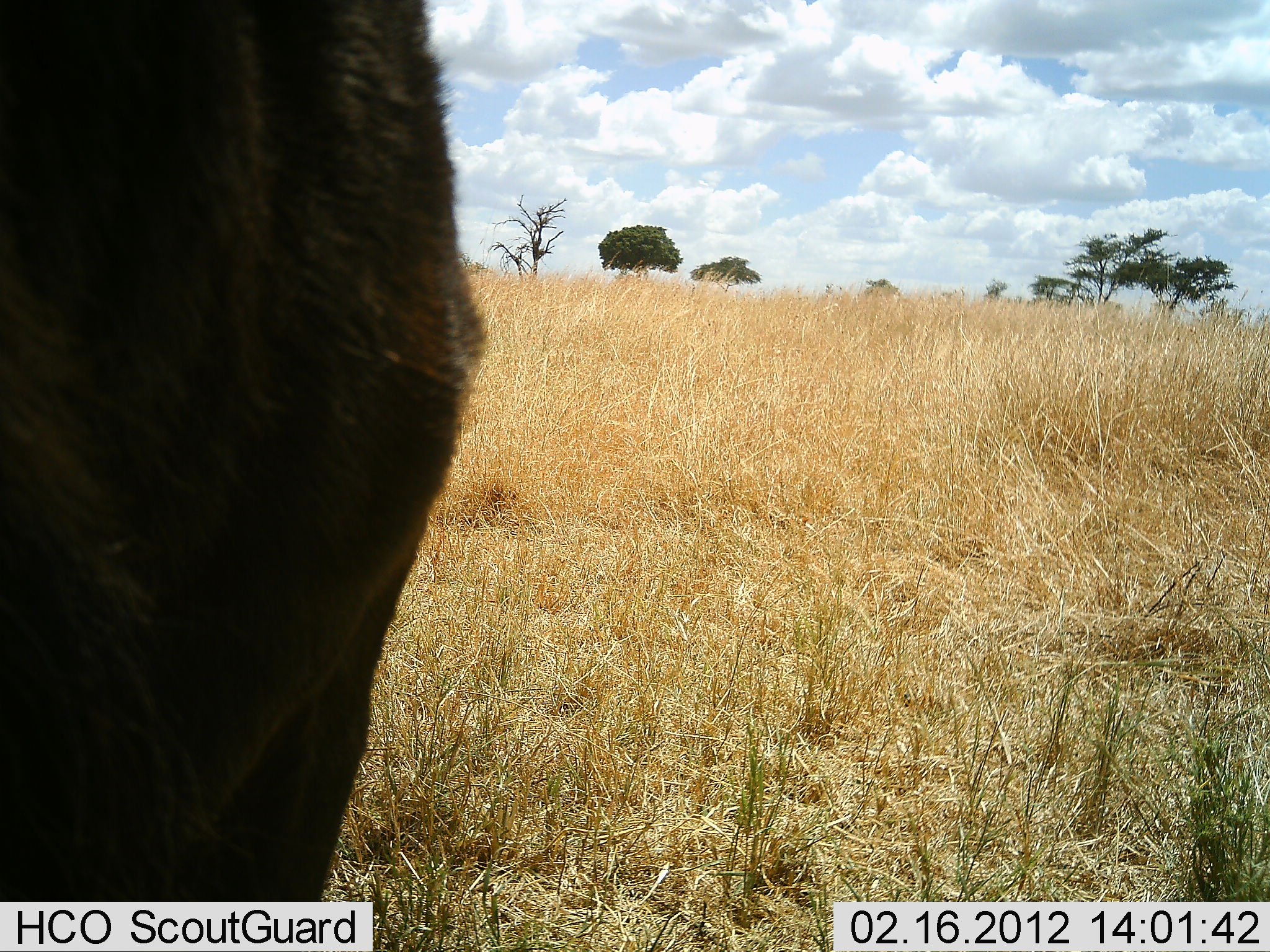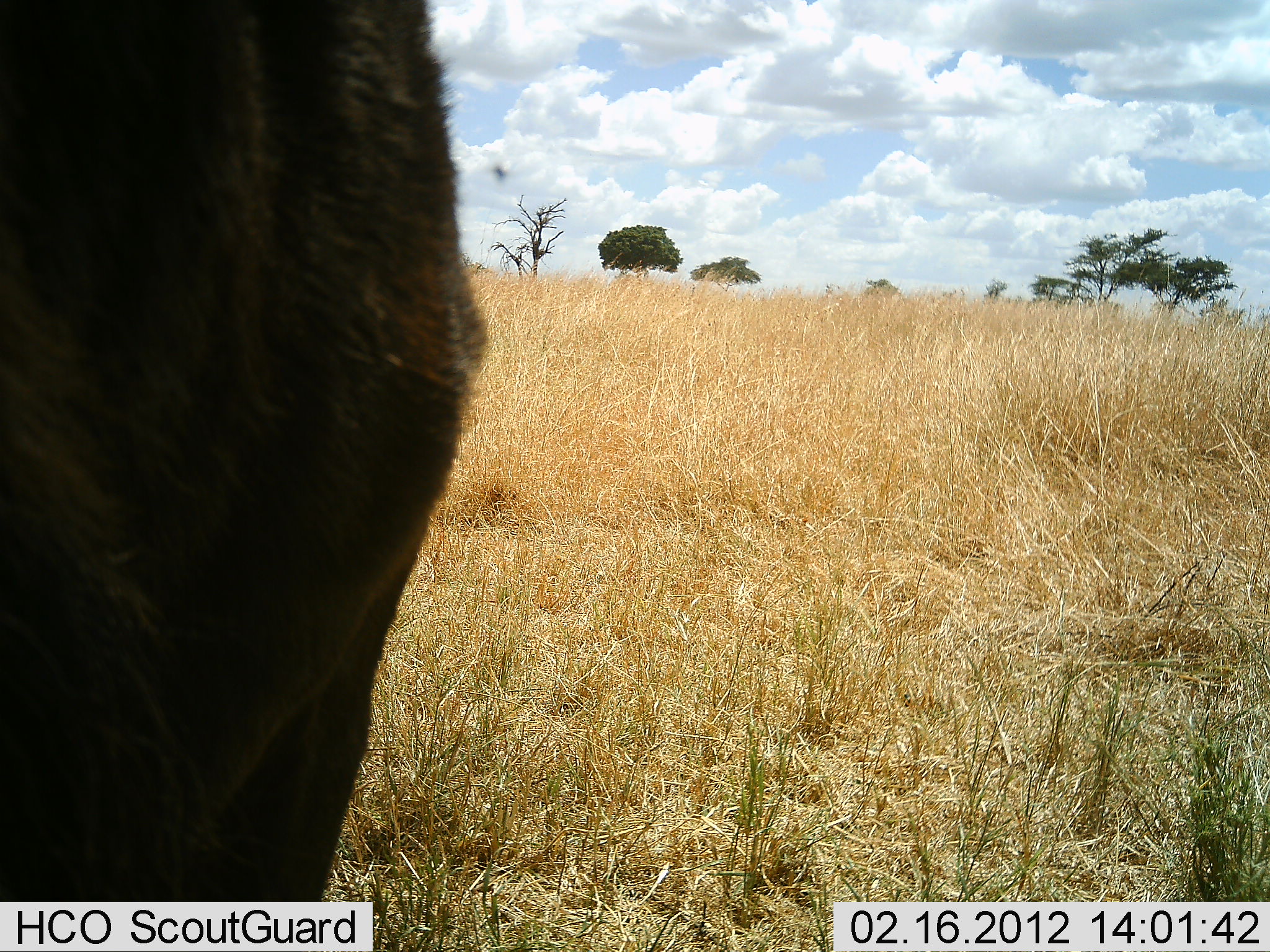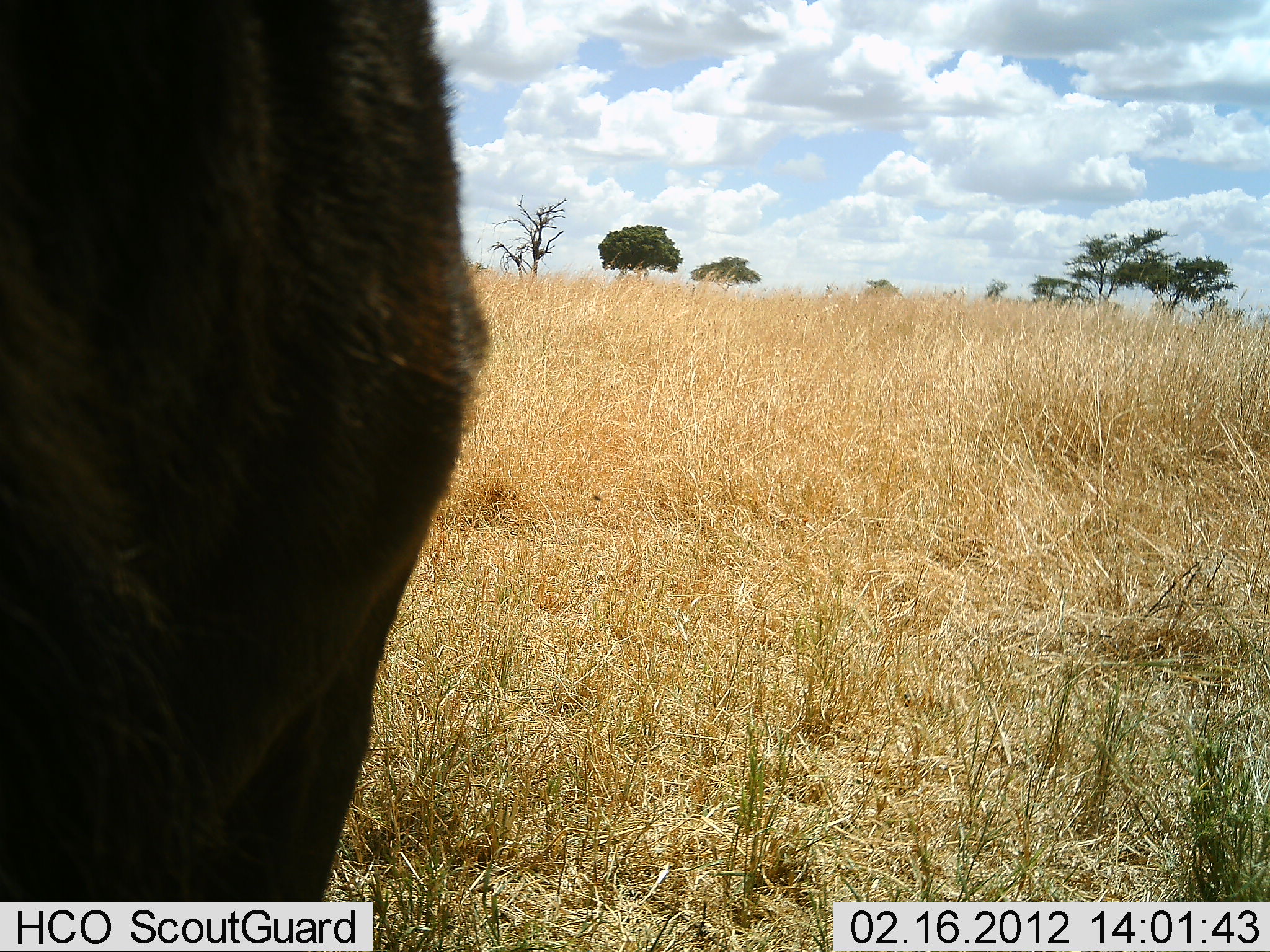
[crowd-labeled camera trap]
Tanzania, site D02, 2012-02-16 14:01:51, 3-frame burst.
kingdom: Animalia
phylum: Chordata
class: Mammalia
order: Artiodactyla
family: Bovidae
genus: Connochaetes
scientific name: Connochaetes taurinus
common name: blue wildebeest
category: wildebeest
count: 1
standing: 100%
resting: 0%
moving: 0%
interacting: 0%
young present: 0%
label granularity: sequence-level